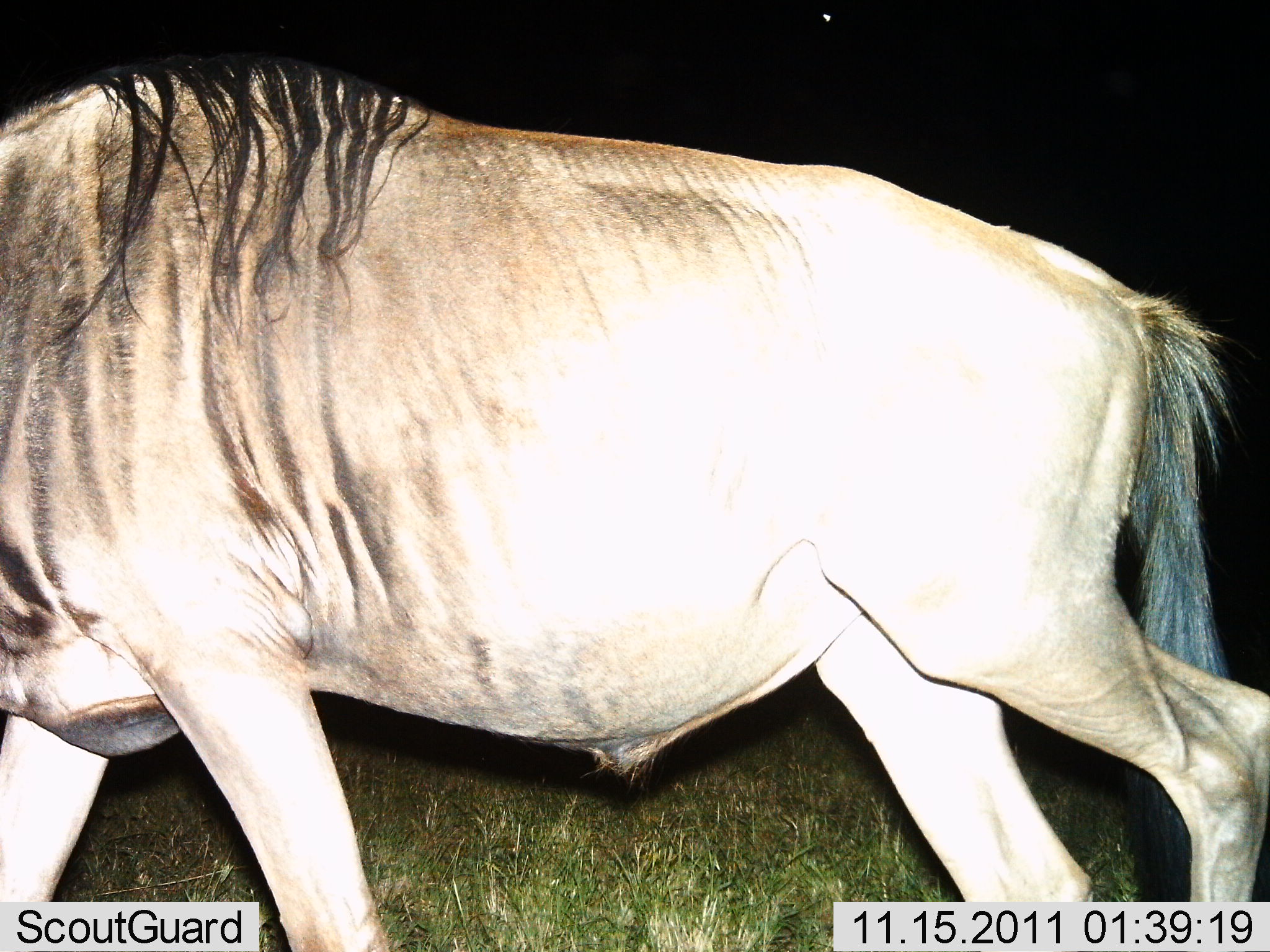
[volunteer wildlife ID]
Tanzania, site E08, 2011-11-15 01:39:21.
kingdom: Animalia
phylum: Chordata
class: Mammalia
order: Artiodactyla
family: Bovidae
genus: Connochaetes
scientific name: Connochaetes taurinus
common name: blue wildebeest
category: wildebeest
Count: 1.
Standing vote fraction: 36%.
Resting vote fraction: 0%.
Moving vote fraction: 82%.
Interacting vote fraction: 0%.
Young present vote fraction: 0%.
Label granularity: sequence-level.